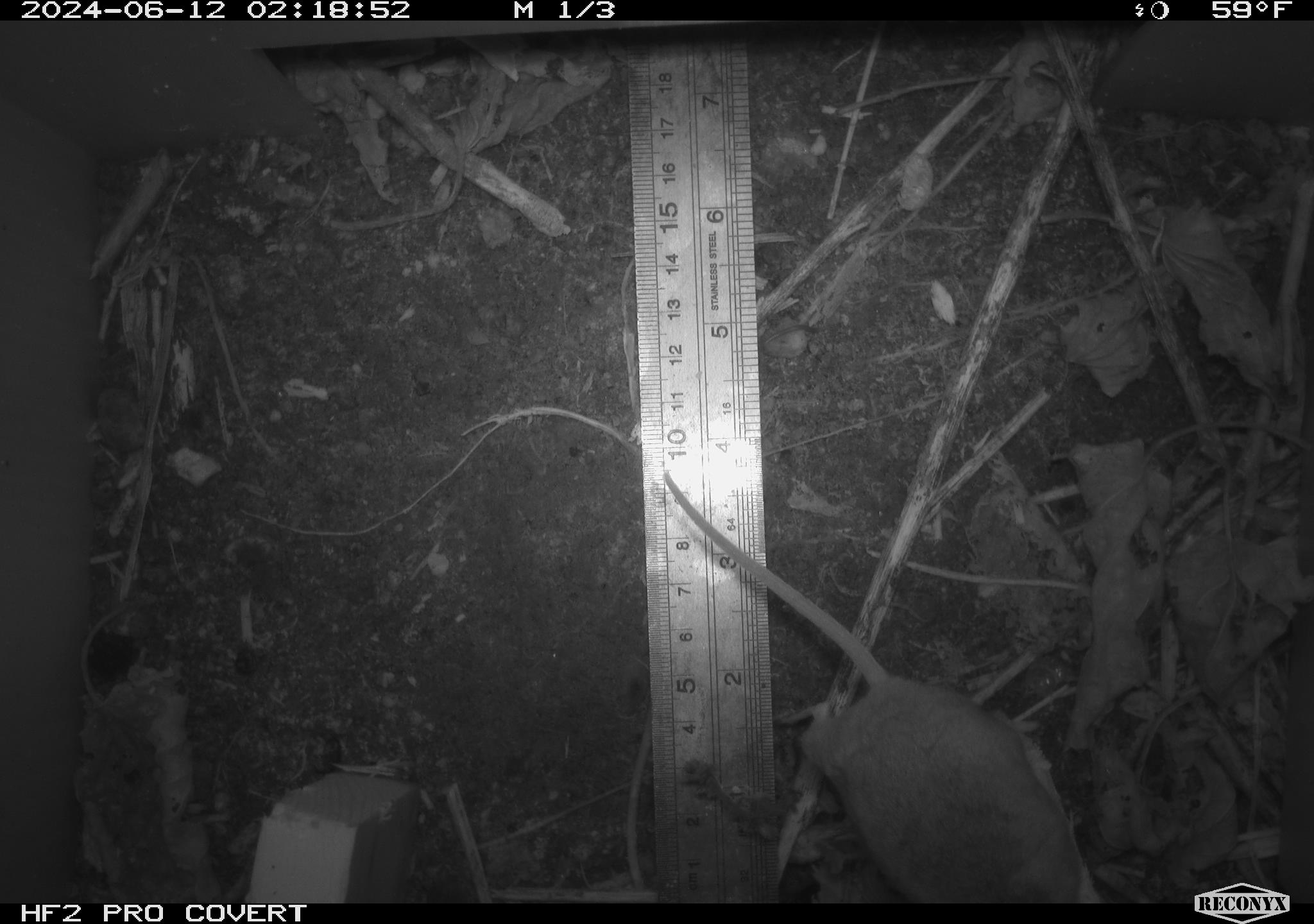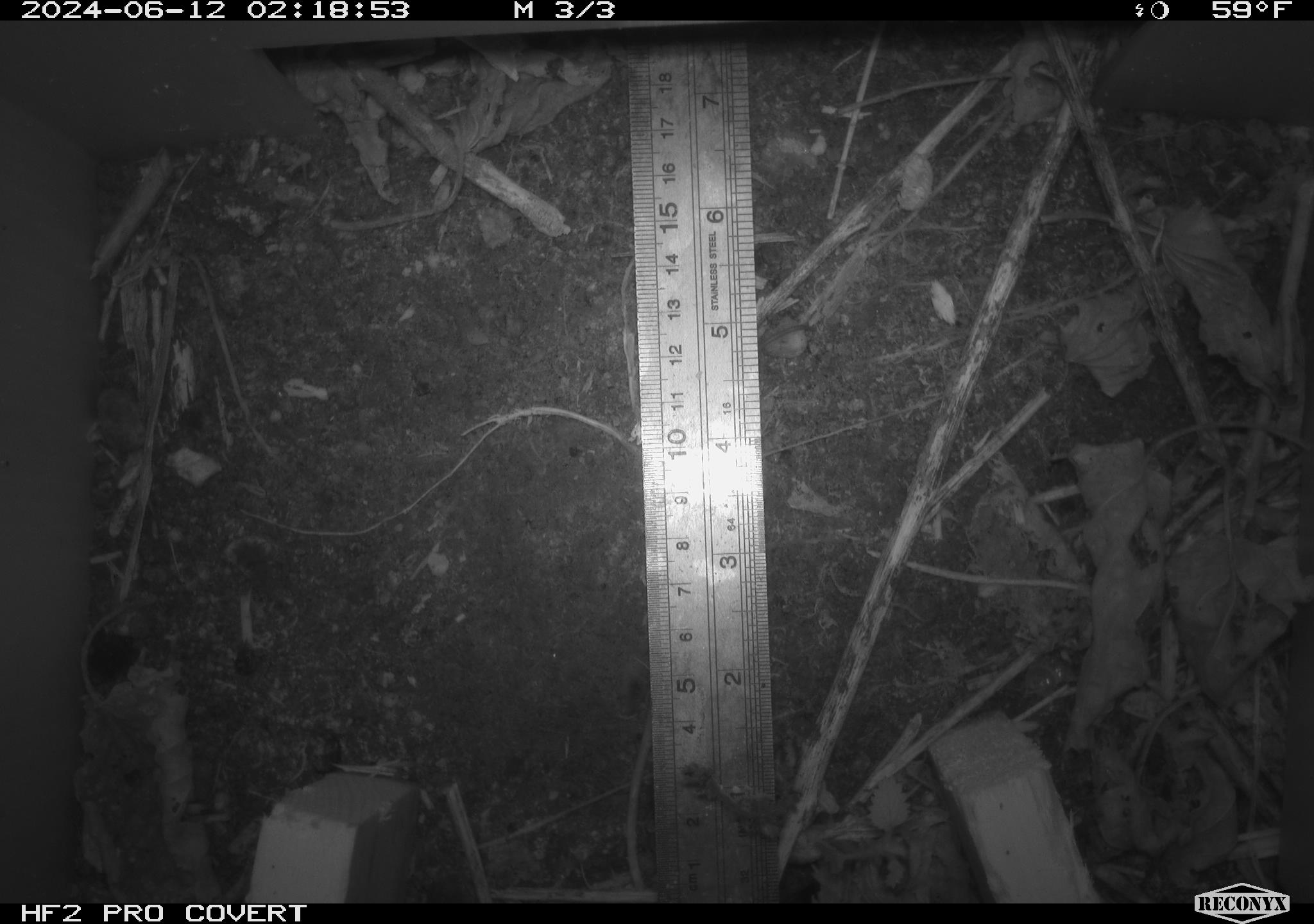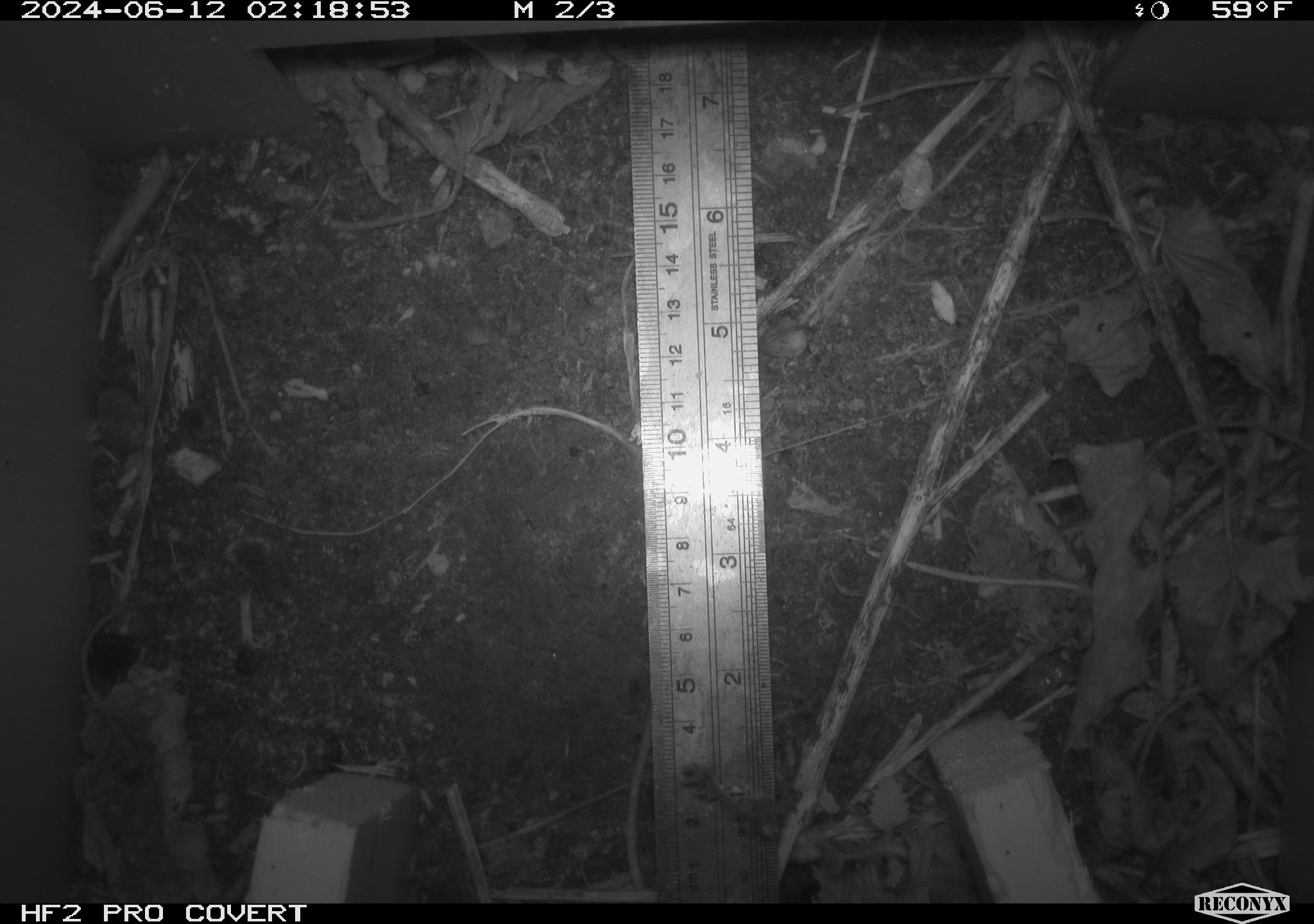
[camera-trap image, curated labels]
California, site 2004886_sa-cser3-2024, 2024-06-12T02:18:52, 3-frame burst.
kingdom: Animalia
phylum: Chordata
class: Mammalia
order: Rodentia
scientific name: Rodentia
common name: rodent